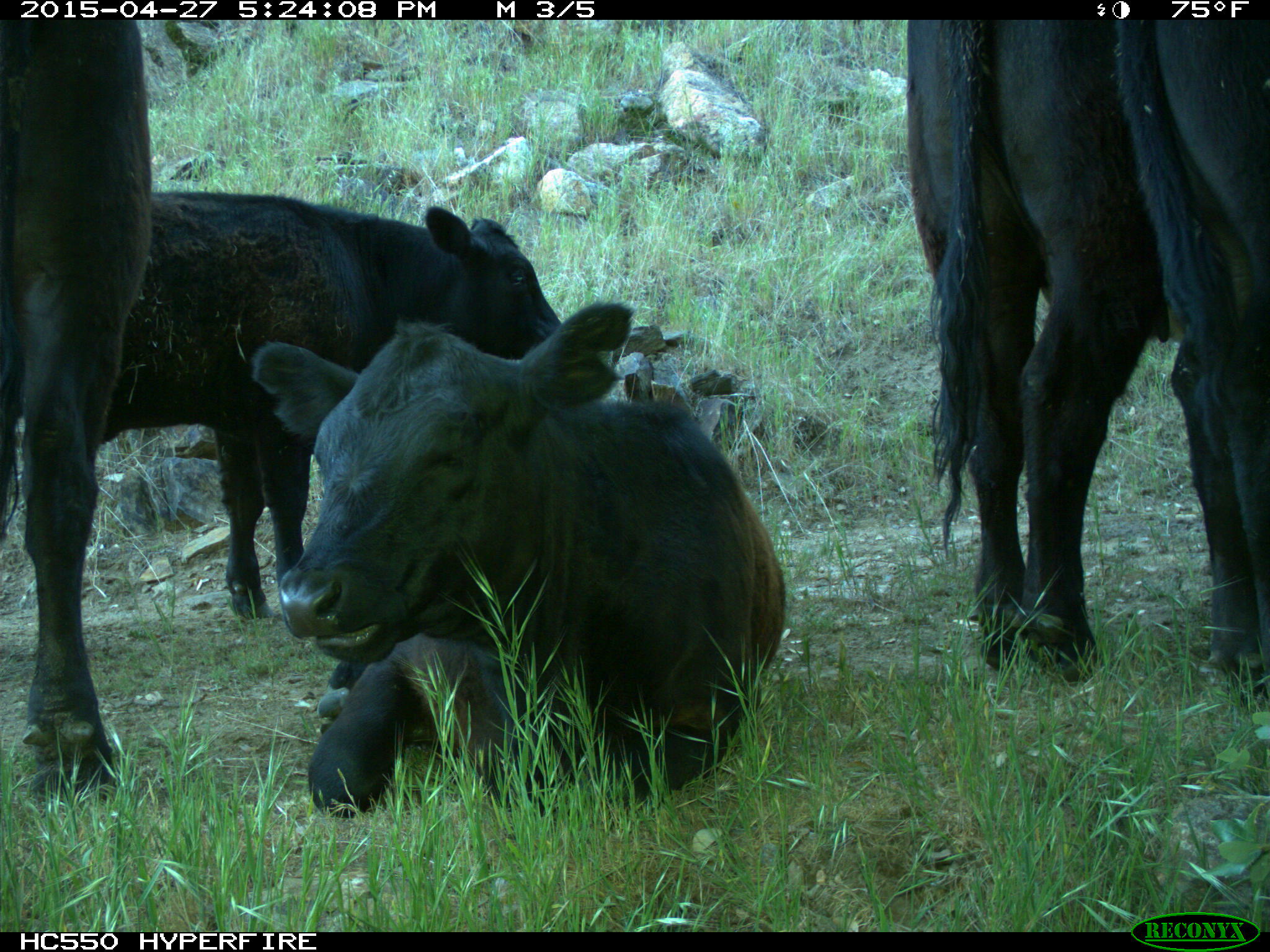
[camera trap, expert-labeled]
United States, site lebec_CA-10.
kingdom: Animalia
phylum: Chordata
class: Mammalia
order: Artiodactyla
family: Bovidae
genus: Bos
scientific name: Bos taurus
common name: domestic cow